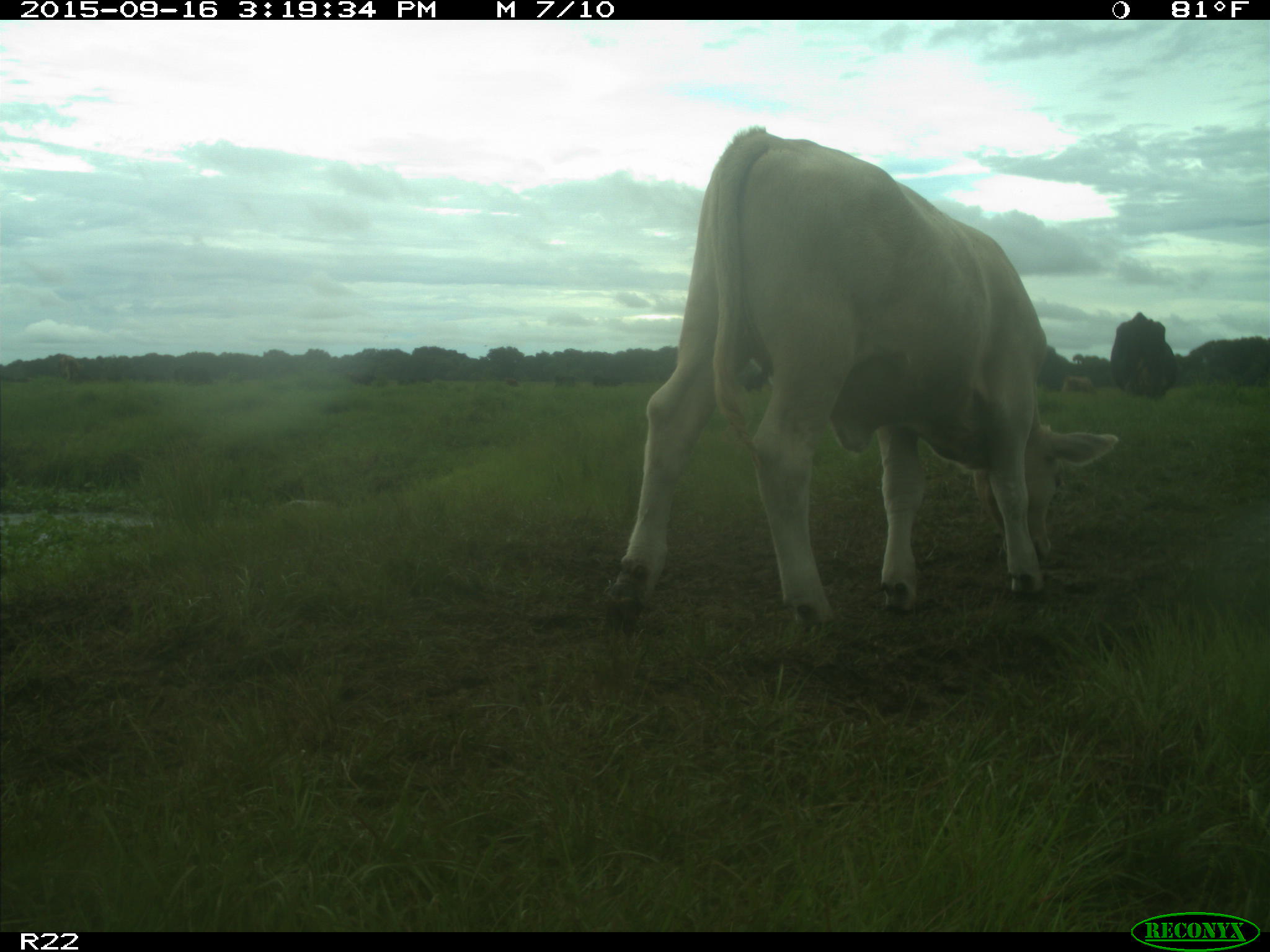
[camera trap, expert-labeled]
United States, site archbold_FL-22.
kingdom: Animalia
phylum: Chordata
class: Mammalia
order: Artiodactyla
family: Bovidae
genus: Bos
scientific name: Bos taurus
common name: domestic cow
Bos taurus (domestic cow).